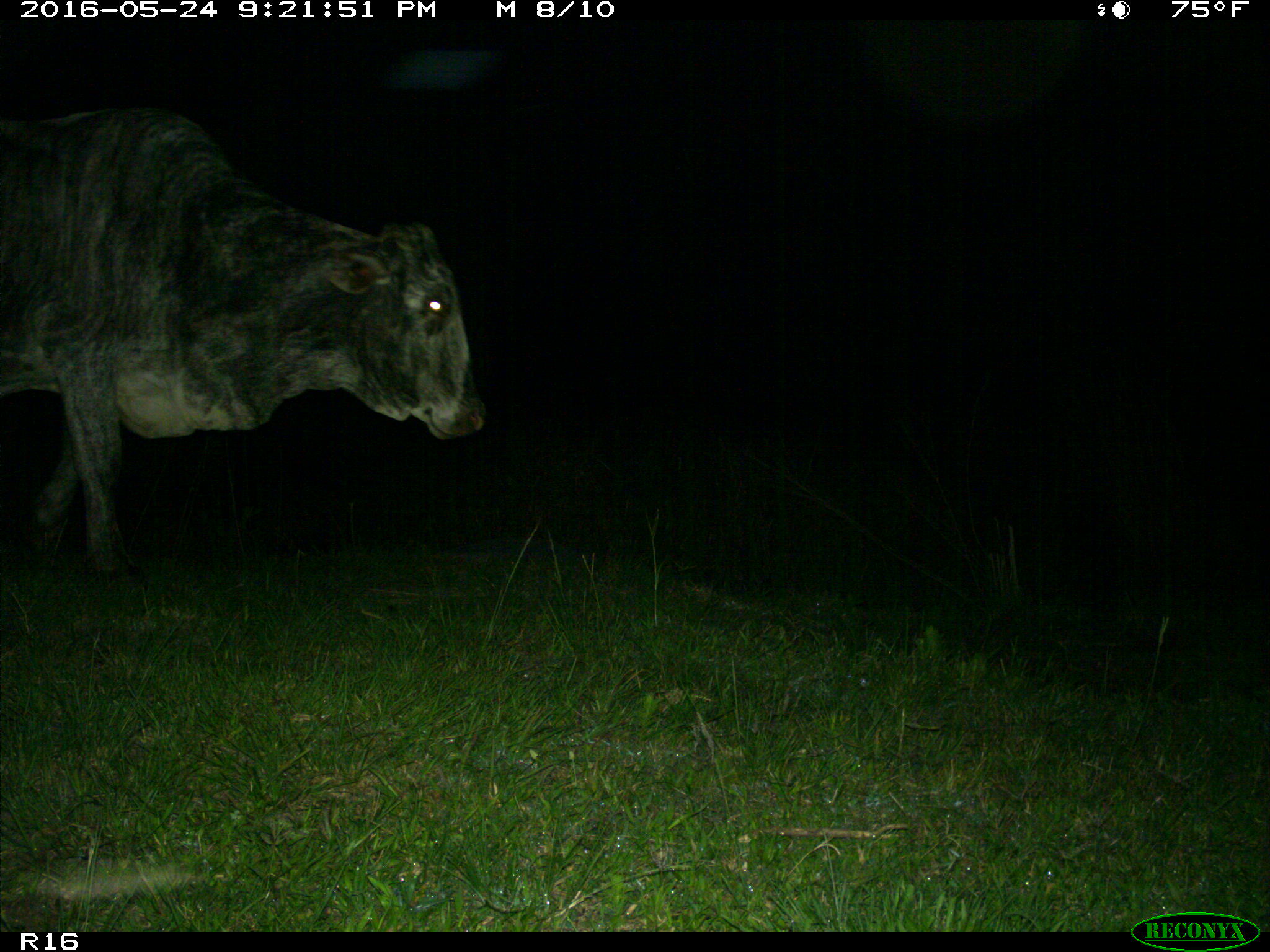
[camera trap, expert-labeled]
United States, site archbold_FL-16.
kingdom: Animalia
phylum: Chordata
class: Mammalia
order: Artiodactyla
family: Bovidae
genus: Bos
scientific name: Bos taurus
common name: domestic cow